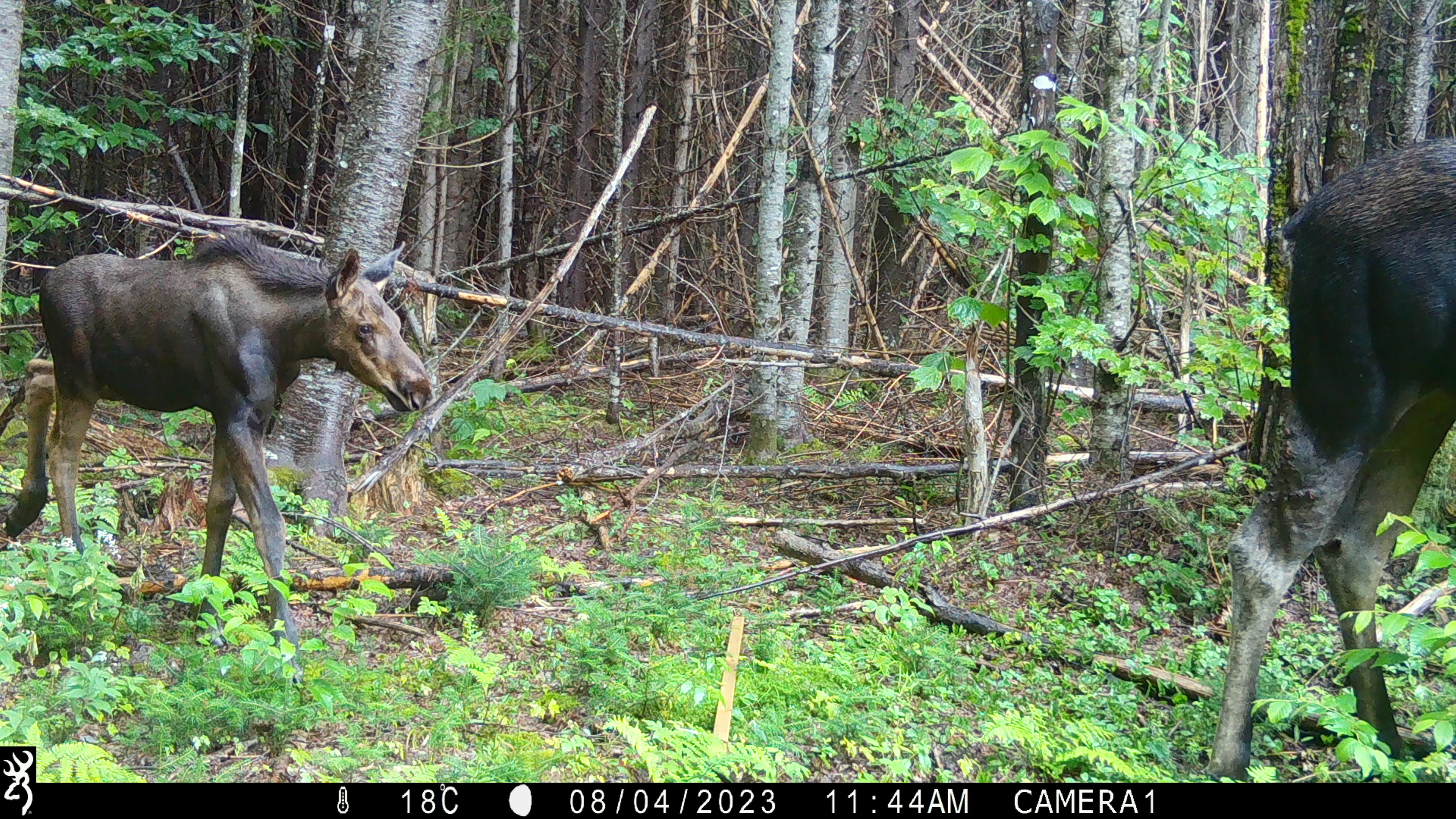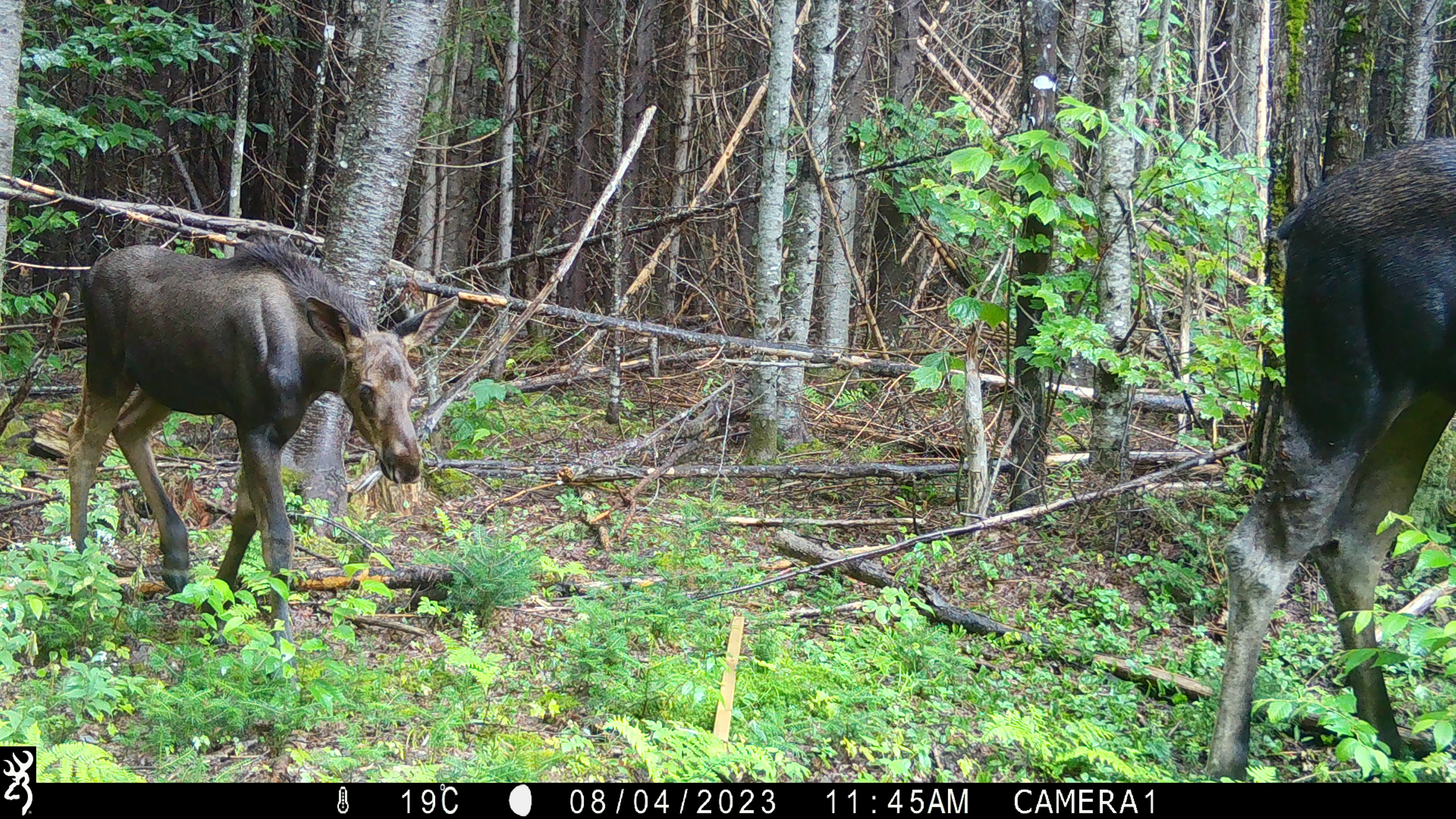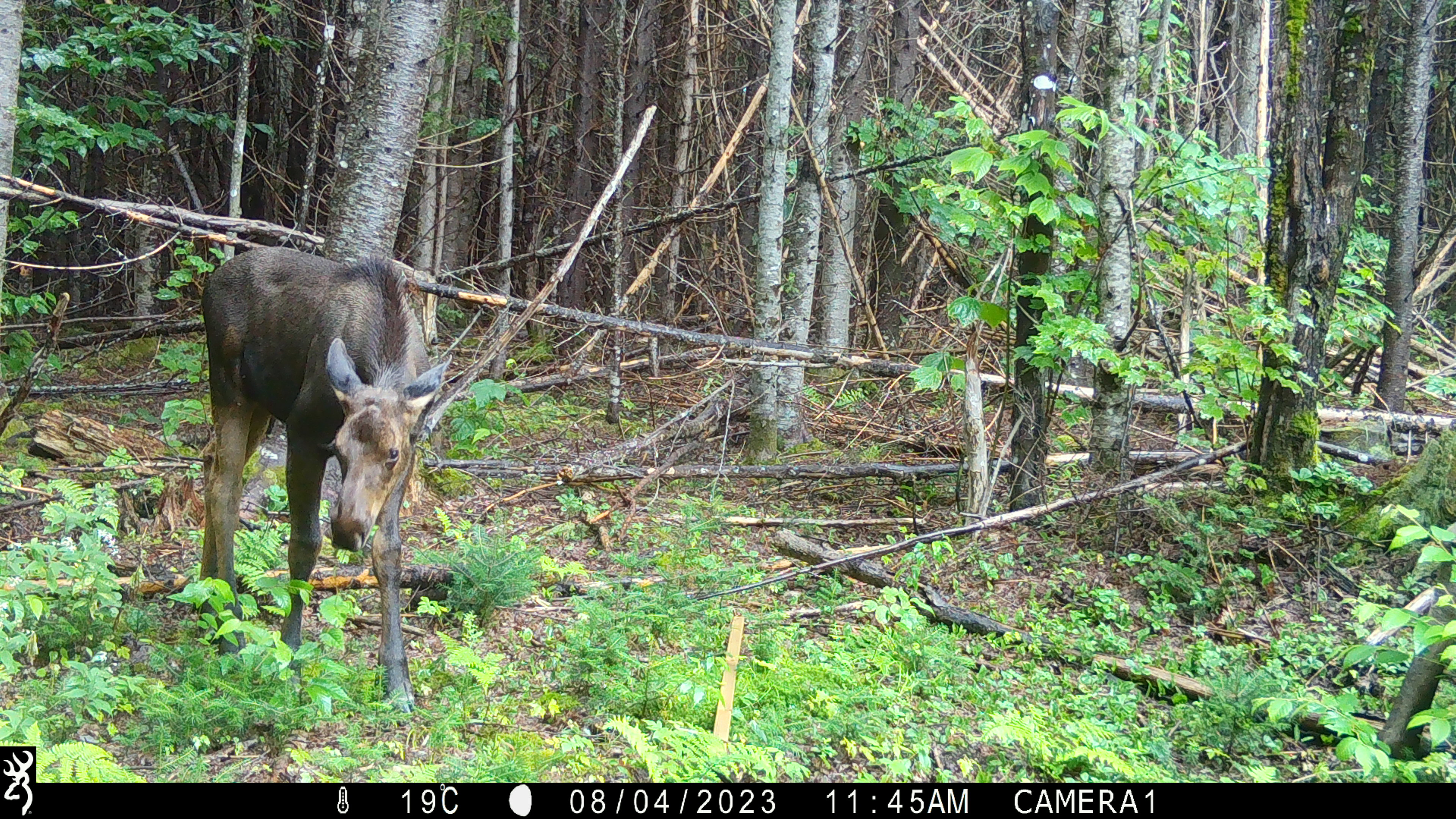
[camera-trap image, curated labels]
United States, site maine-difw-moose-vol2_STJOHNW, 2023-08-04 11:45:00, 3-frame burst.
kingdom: Animalia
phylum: Chordata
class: Mammalia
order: Artiodactyla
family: Cervidae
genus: Alces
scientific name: Alces alces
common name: moose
Moose (Alces alces).